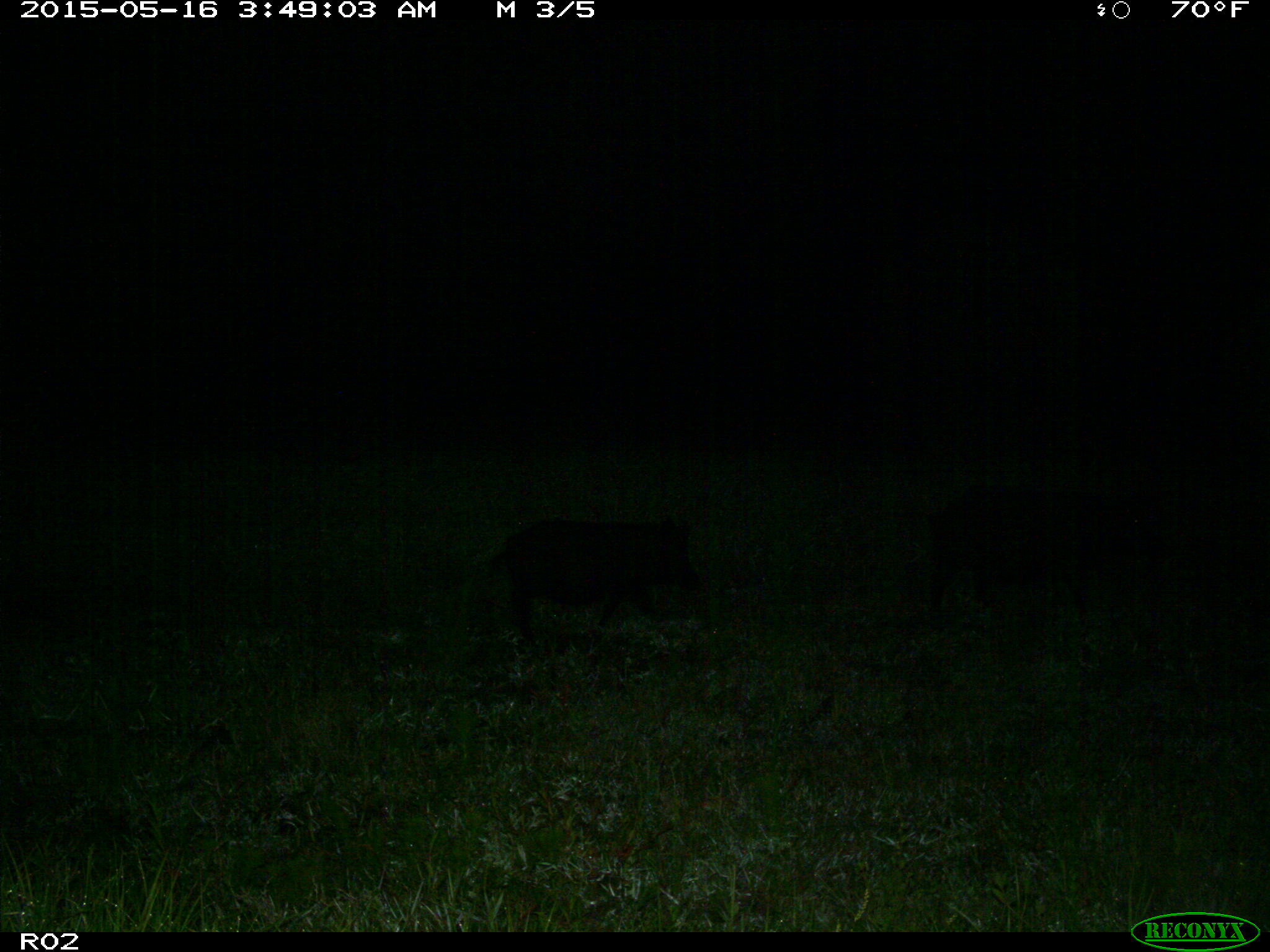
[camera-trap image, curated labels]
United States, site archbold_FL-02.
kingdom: Animalia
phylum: Chordata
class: Mammalia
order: Artiodactyla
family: Suidae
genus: Sus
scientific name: Sus scrofa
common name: wild boar